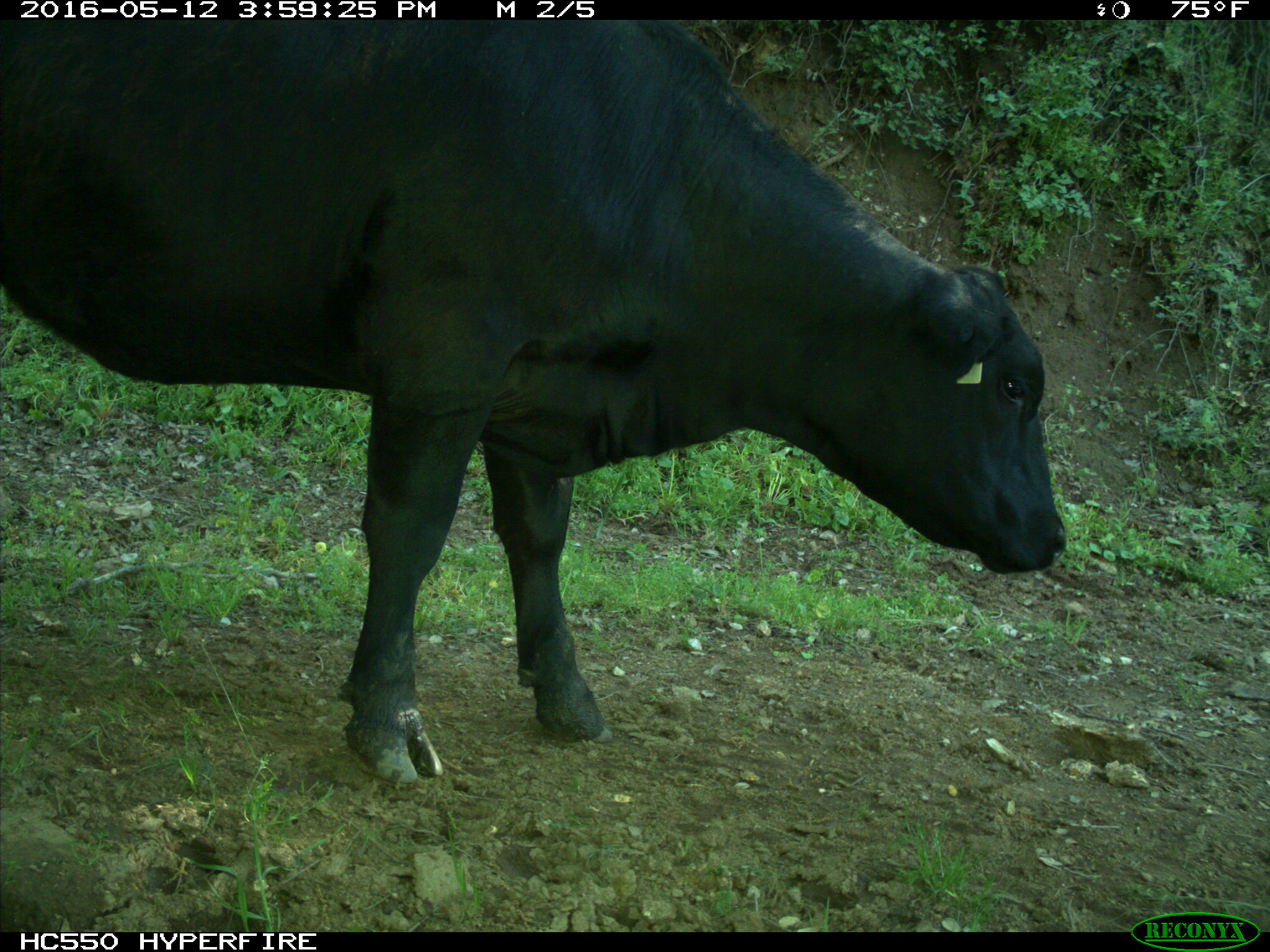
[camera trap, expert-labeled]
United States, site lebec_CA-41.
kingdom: Animalia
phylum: Chordata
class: Mammalia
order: Artiodactyla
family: Bovidae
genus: Bos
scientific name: Bos taurus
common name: domestic cow